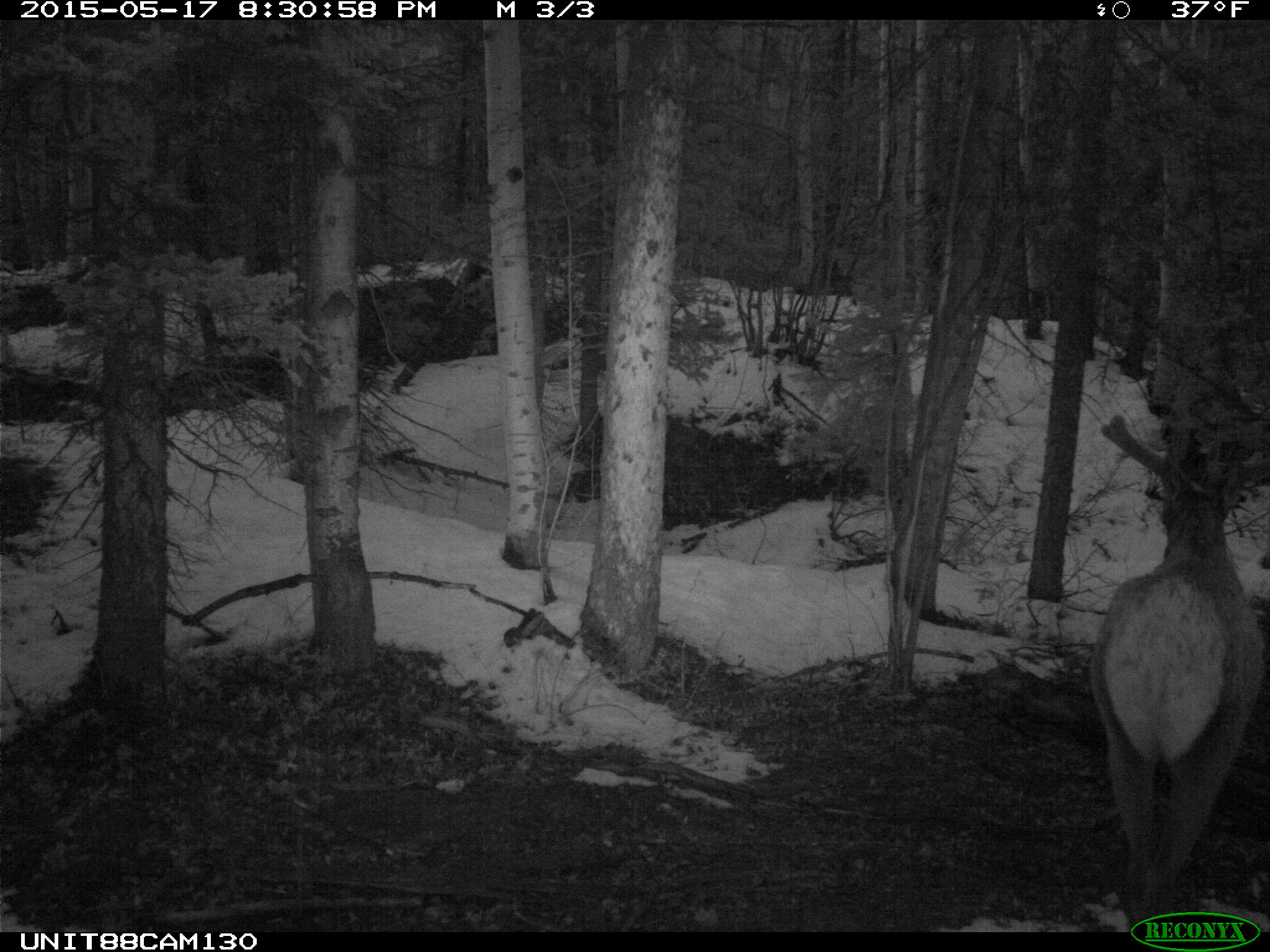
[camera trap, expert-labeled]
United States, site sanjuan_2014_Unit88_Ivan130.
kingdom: Animalia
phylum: Chordata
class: Mammalia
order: Artiodactyla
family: Cervidae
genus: Cervus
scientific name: Cervus elaphus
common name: red deer